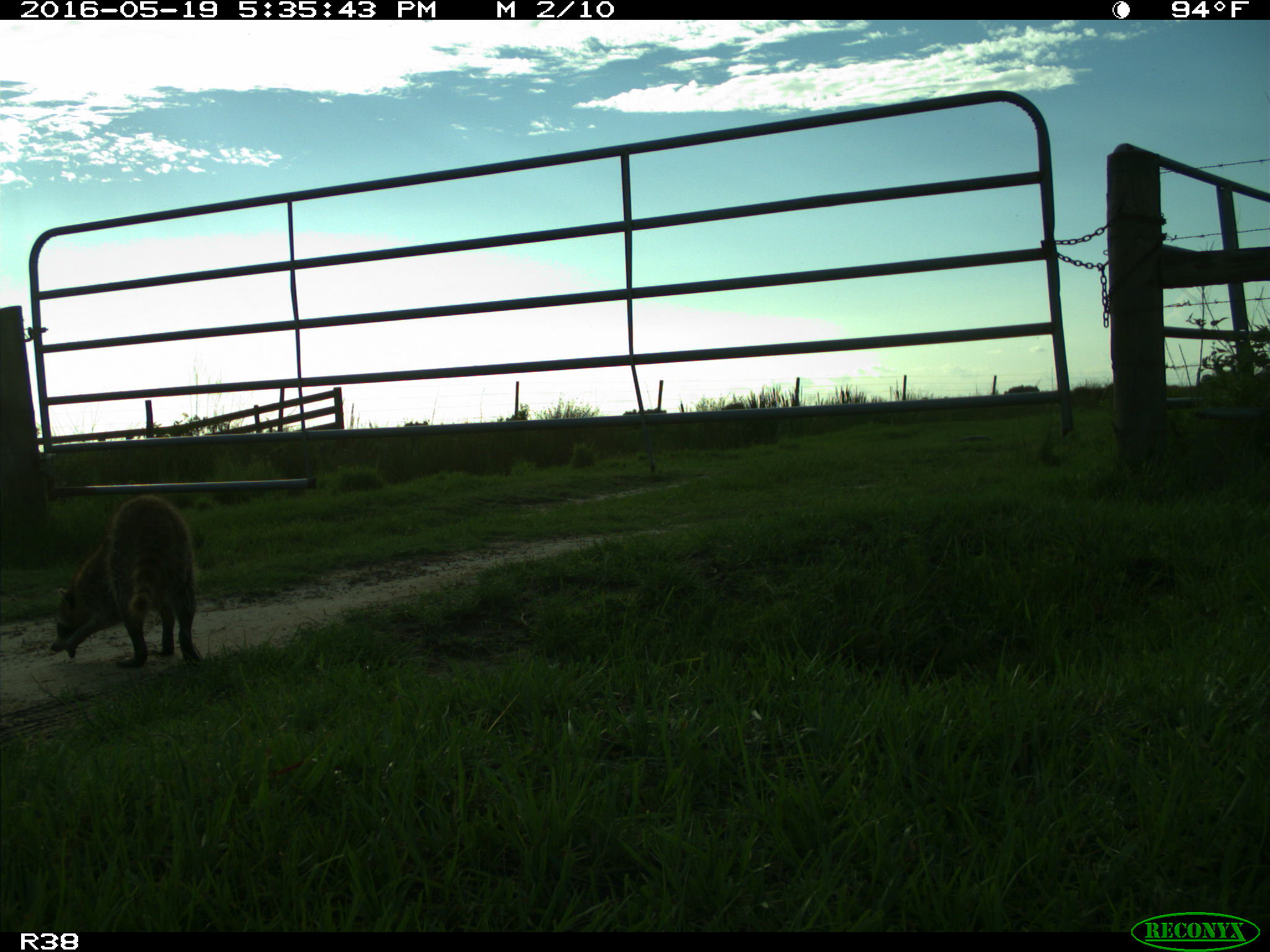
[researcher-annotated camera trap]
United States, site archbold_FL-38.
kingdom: Animalia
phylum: Chordata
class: Mammalia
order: Carnivora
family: Procyonidae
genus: Procyon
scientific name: Procyon lotor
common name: common raccoon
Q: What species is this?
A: Procyon lotor (common raccoon).